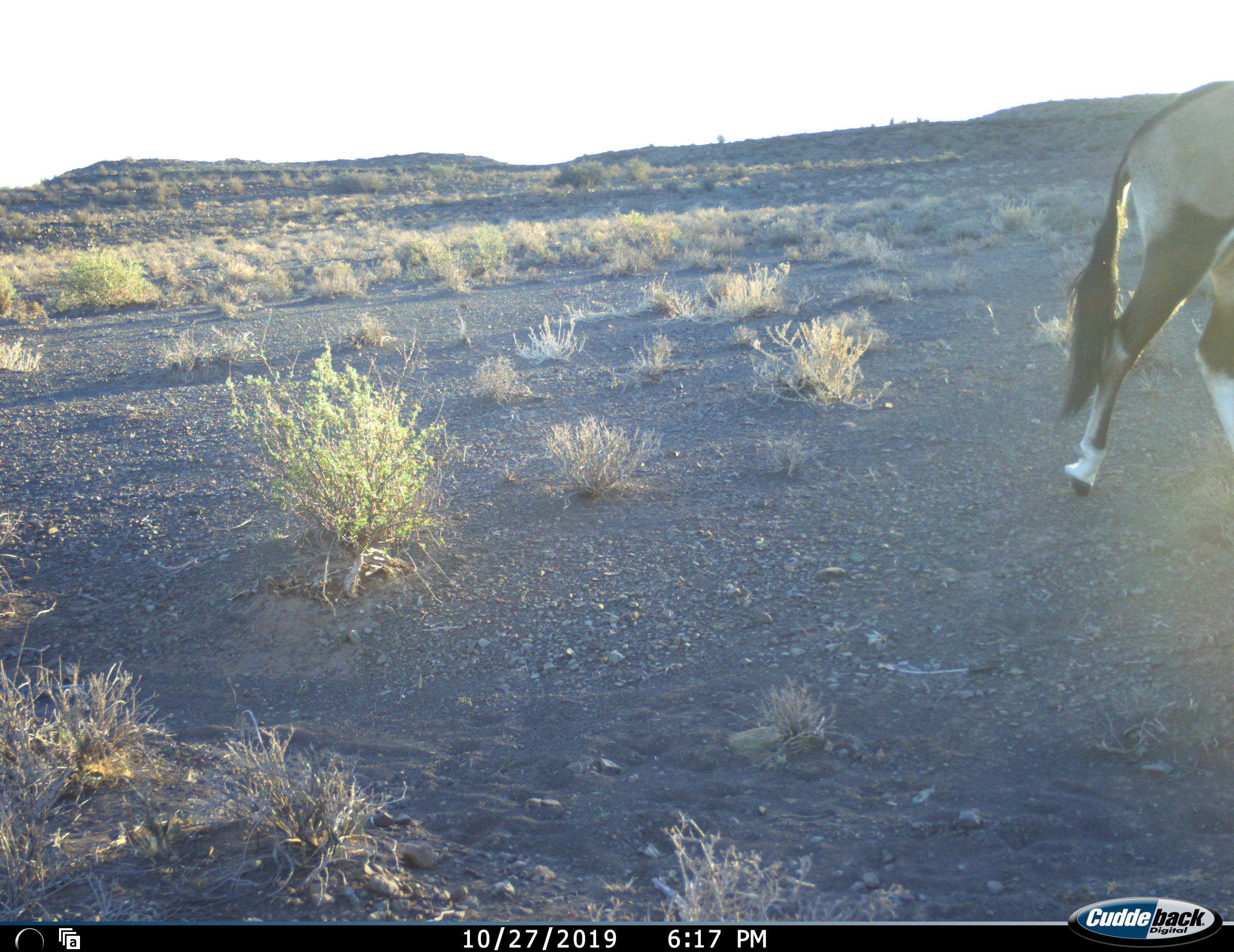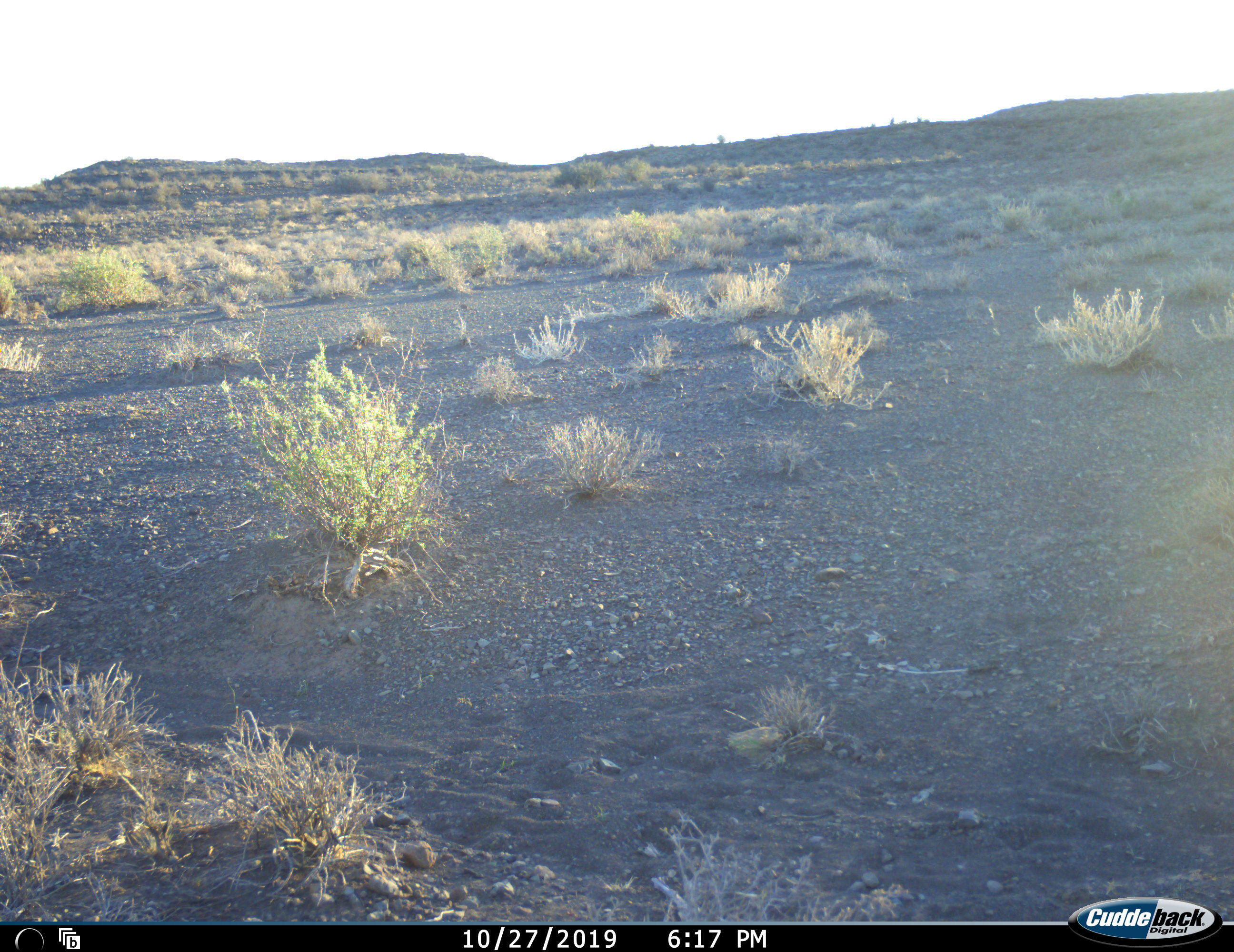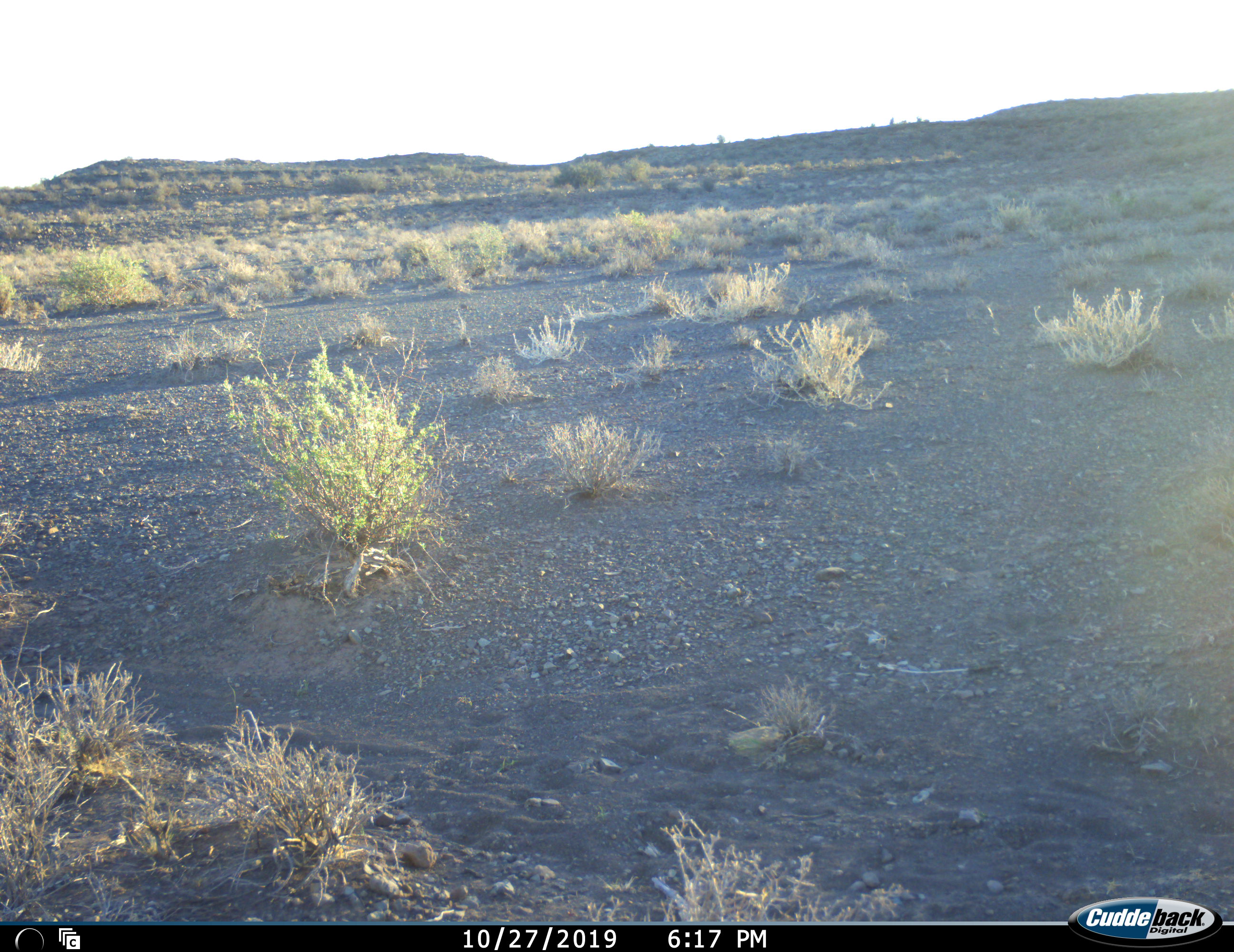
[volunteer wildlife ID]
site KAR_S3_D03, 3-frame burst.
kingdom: Animalia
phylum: Chordata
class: Mammalia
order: Artiodactyla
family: Bovidae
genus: Oryx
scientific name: Oryx gazella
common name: gemsbok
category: oryx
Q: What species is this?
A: Oryx (gemsbok) (Oryx gazella).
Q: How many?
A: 1.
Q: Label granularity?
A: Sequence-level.